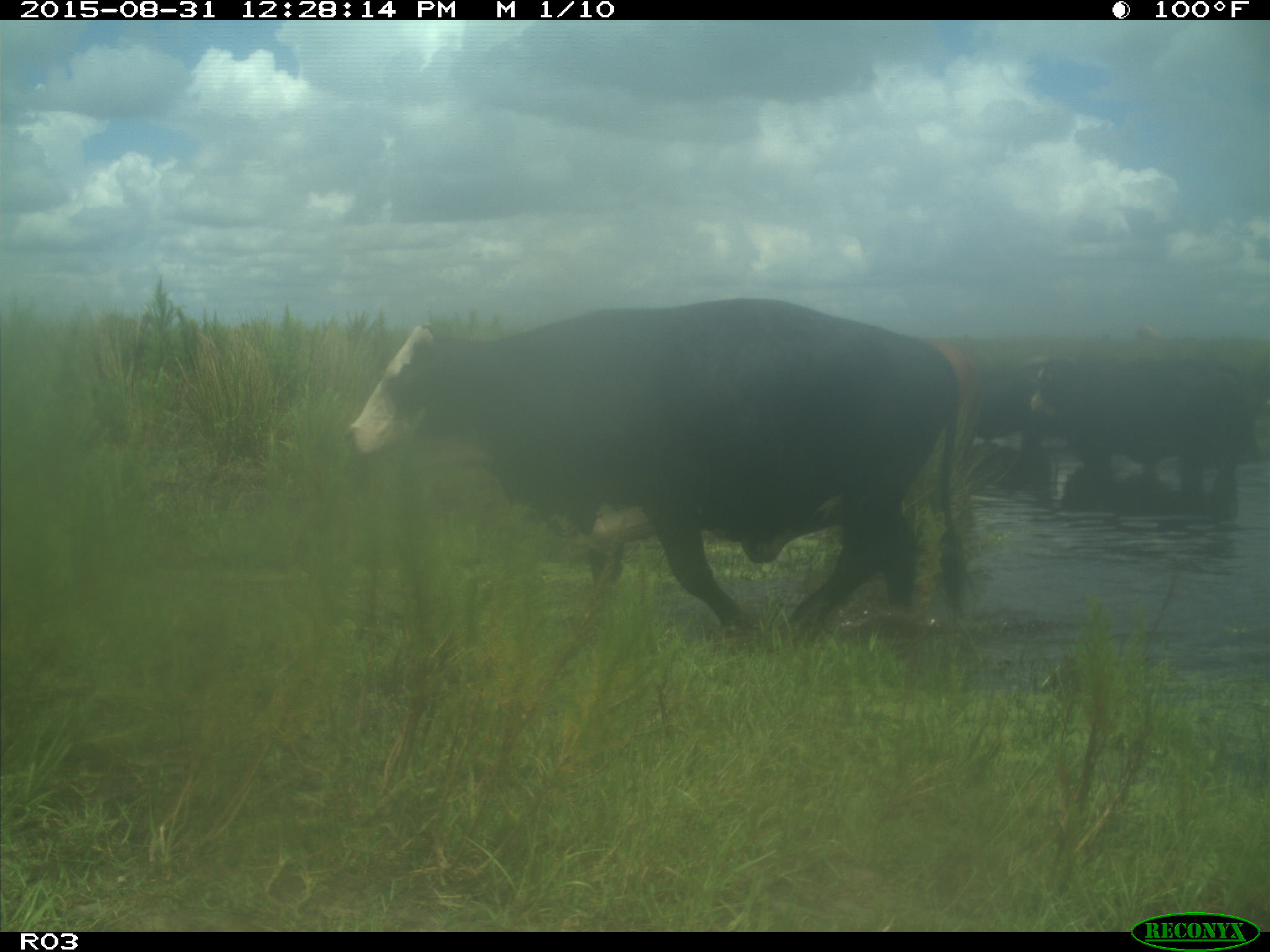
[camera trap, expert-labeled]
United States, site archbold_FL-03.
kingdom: Animalia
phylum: Chordata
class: Mammalia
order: Artiodactyla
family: Bovidae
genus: Bos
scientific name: Bos taurus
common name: domestic cow